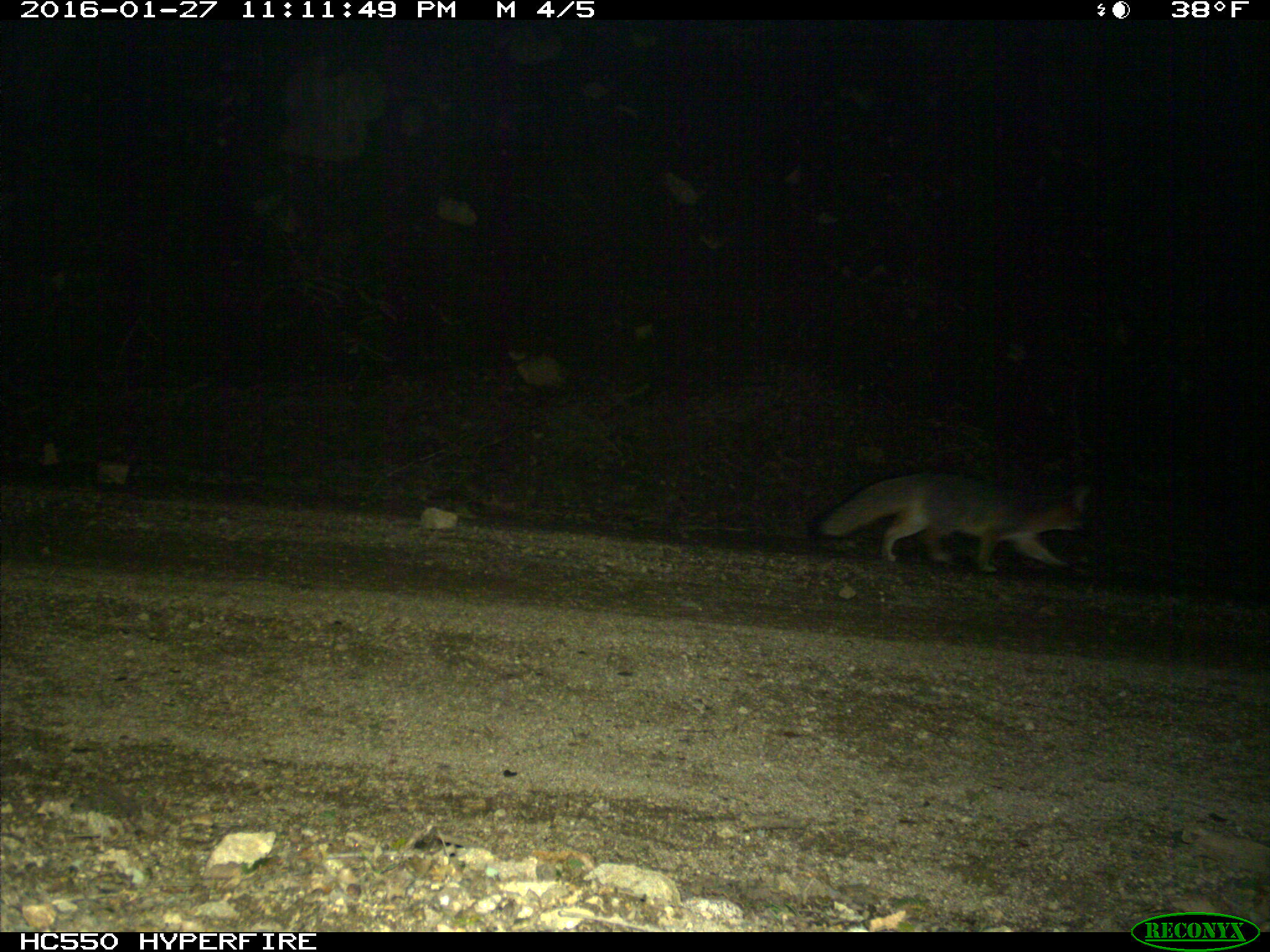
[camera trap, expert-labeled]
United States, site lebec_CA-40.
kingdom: Animalia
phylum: Chordata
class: Mammalia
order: Carnivora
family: Canidae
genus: Urocyon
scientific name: Urocyon cinereoargenteus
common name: gray fox